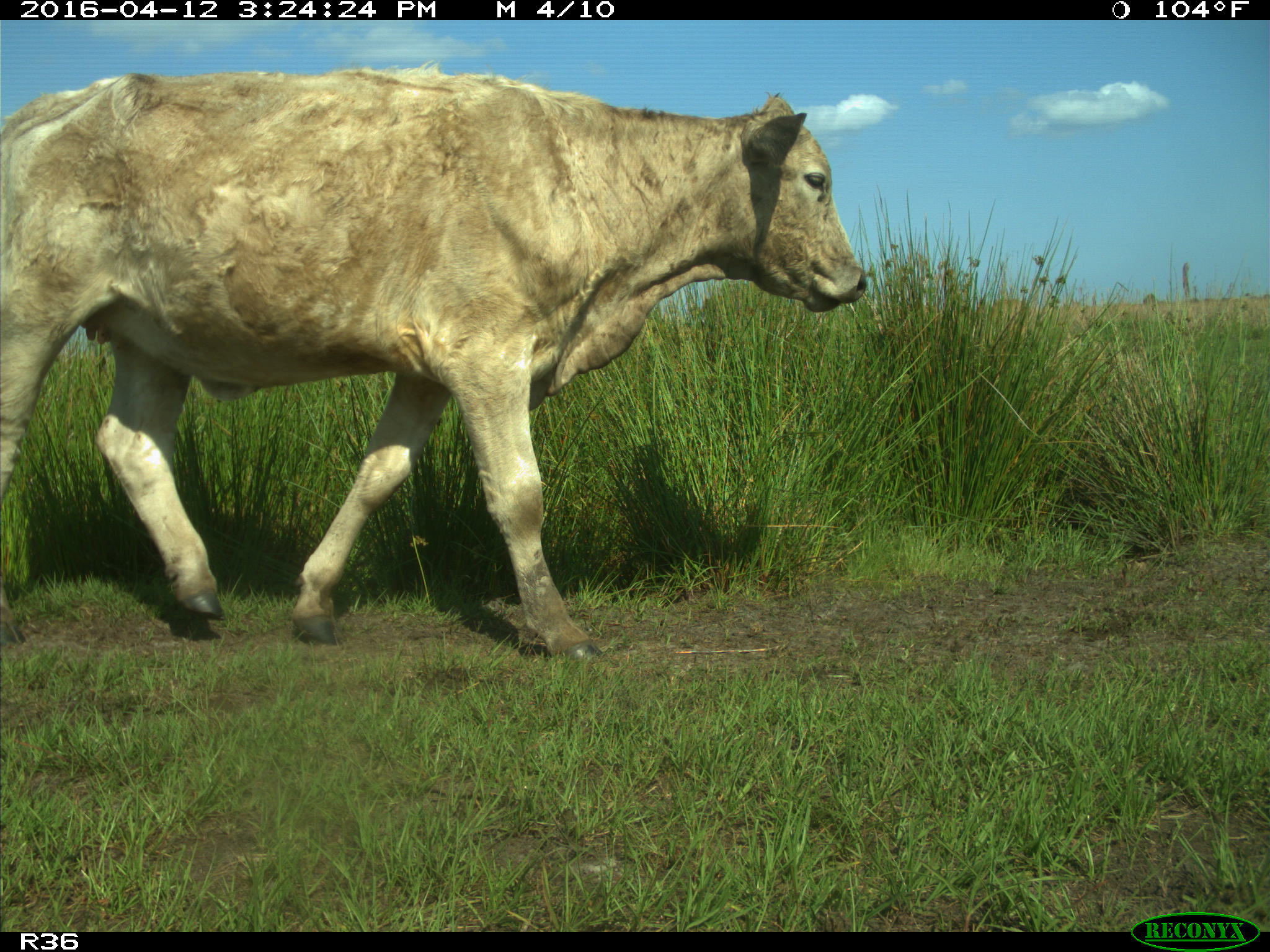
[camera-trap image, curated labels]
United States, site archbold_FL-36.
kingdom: Animalia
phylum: Chordata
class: Mammalia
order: Artiodactyla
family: Bovidae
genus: Bos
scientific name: Bos taurus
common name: domestic cow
Bos taurus (domestic cow).